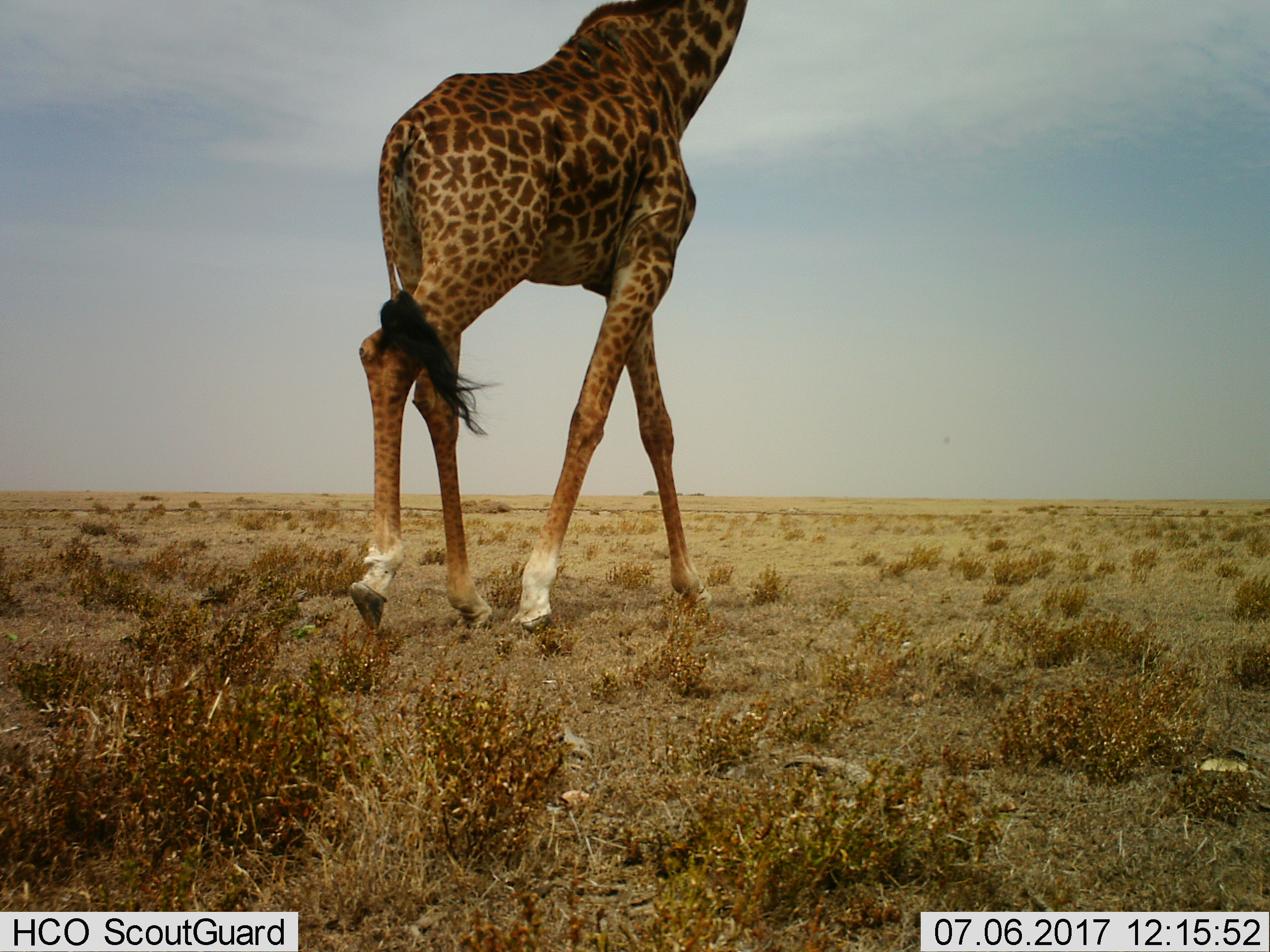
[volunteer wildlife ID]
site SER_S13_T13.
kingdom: Animalia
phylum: Chordata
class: Mammalia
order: Artiodactyla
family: Giraffidae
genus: Giraffa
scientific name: Giraffa camelopardalis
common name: giraffe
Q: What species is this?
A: Giraffe (Giraffa camelopardalis).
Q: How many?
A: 1.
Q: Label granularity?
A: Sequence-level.